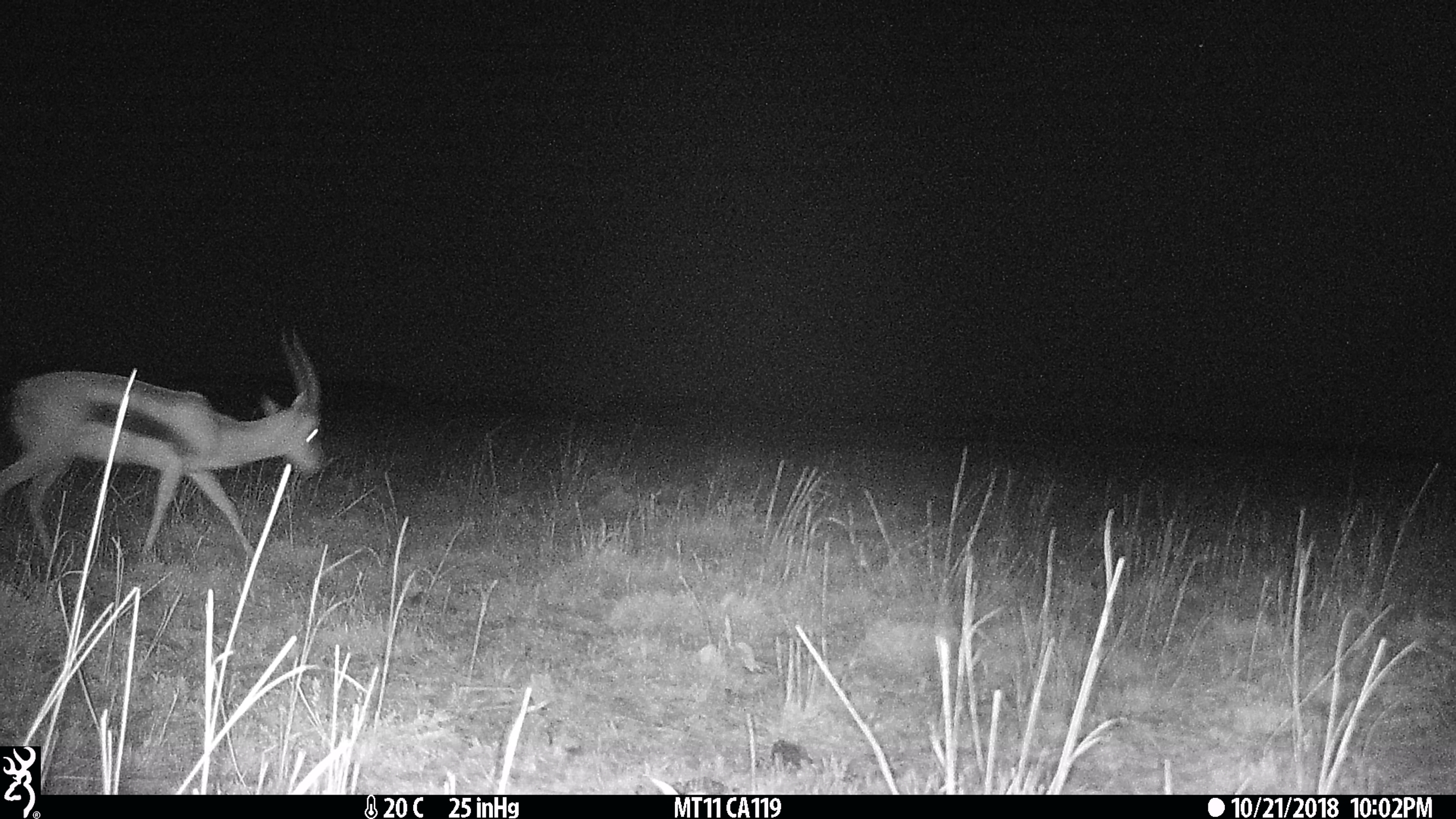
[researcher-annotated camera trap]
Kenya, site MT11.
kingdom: Animalia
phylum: Chordata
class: Mammalia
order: Artiodactyla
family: Bovidae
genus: Eudorcas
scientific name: Eudorcas thomsonii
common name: thomon's gazelle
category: gazelle thomsons